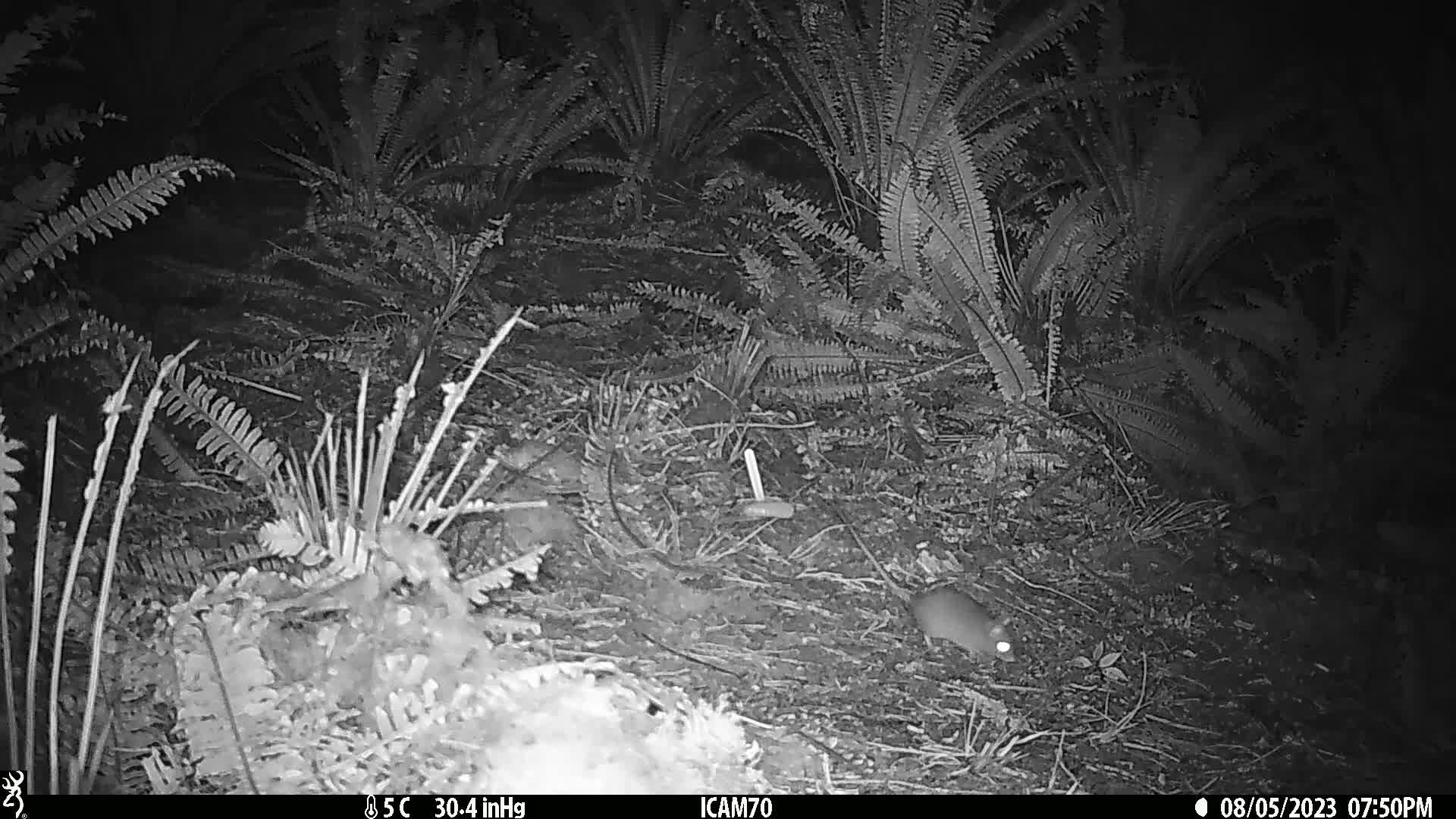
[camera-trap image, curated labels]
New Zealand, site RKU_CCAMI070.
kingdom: Animalia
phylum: Chordata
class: Mammalia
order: Rodentia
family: Muridae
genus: Rattus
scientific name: Rattus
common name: rat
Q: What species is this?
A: Rat (Rattus).